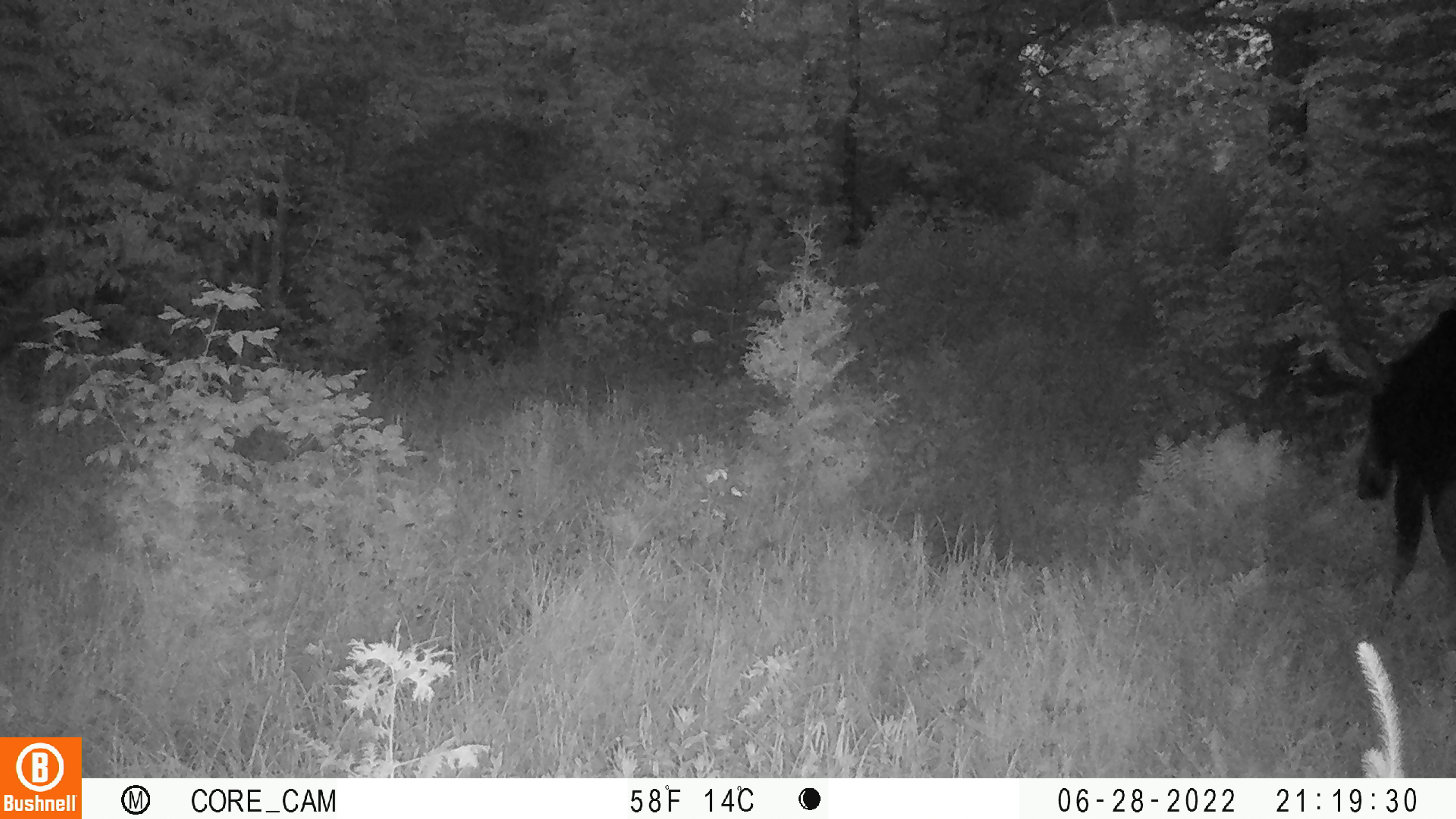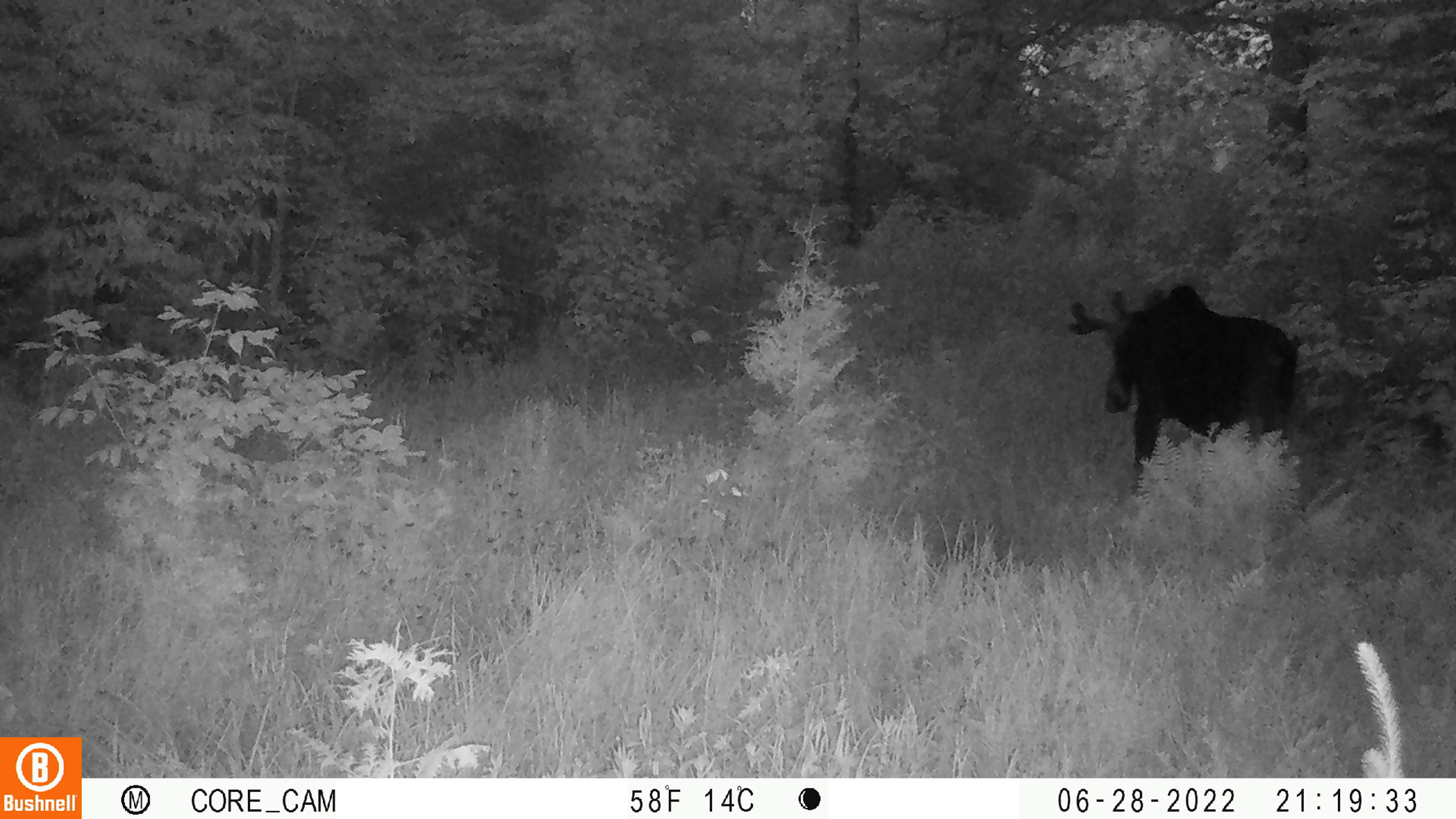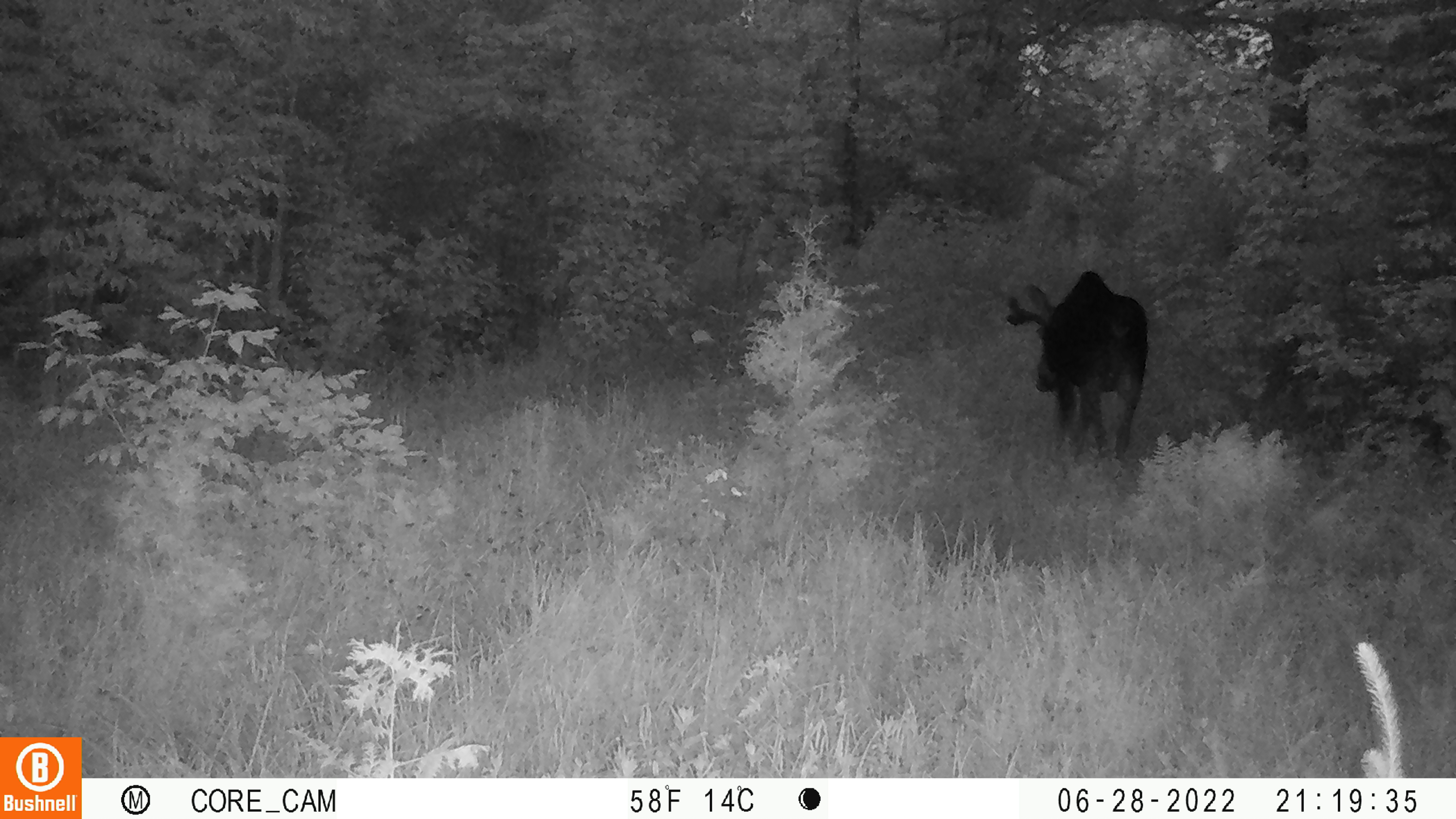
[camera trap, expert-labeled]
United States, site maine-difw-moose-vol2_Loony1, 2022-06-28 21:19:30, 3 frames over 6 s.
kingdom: Animalia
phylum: Chordata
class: Mammalia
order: Artiodactyla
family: Cervidae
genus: Alces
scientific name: Alces alces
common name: moose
Moose (Alces alces).